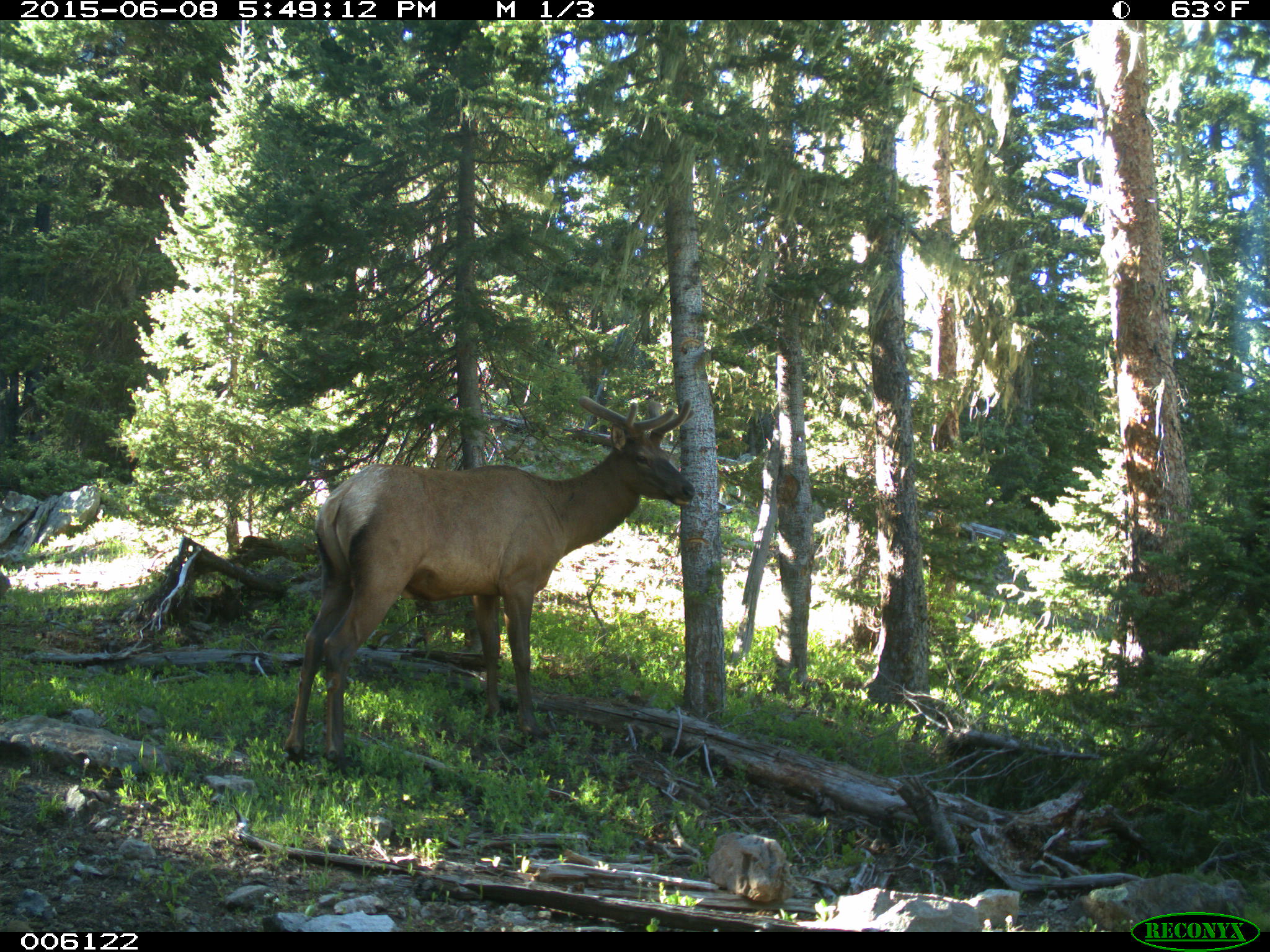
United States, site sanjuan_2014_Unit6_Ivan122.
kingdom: Animalia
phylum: Chordata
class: Mammalia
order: Artiodactyla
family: Cervidae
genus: Cervus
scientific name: Cervus elaphus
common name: red deer